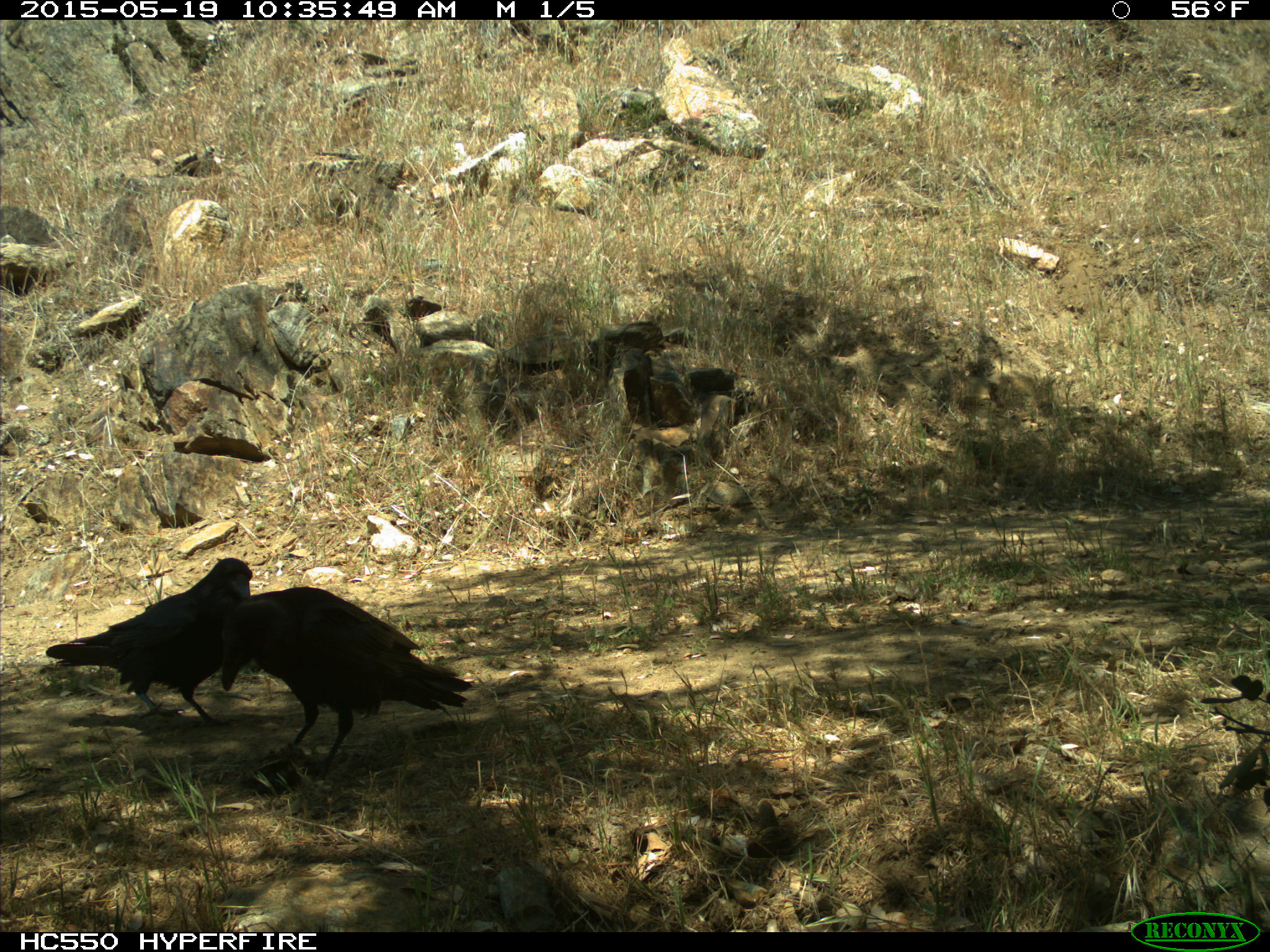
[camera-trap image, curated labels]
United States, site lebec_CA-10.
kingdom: Animalia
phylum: Chordata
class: Aves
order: Passeriformes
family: Corvidae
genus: Corvus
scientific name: Corvus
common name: crows and ravens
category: unidentified corvus